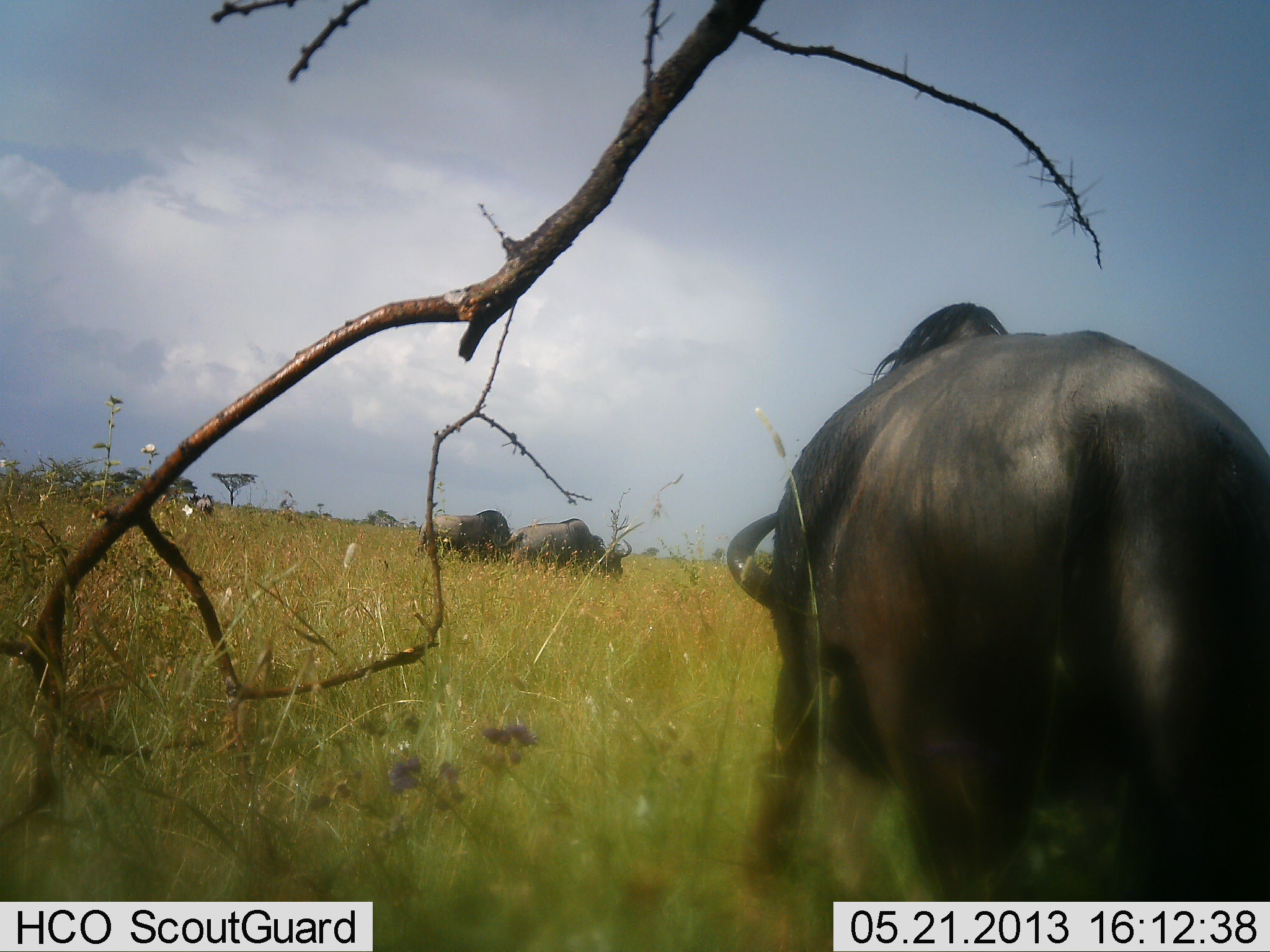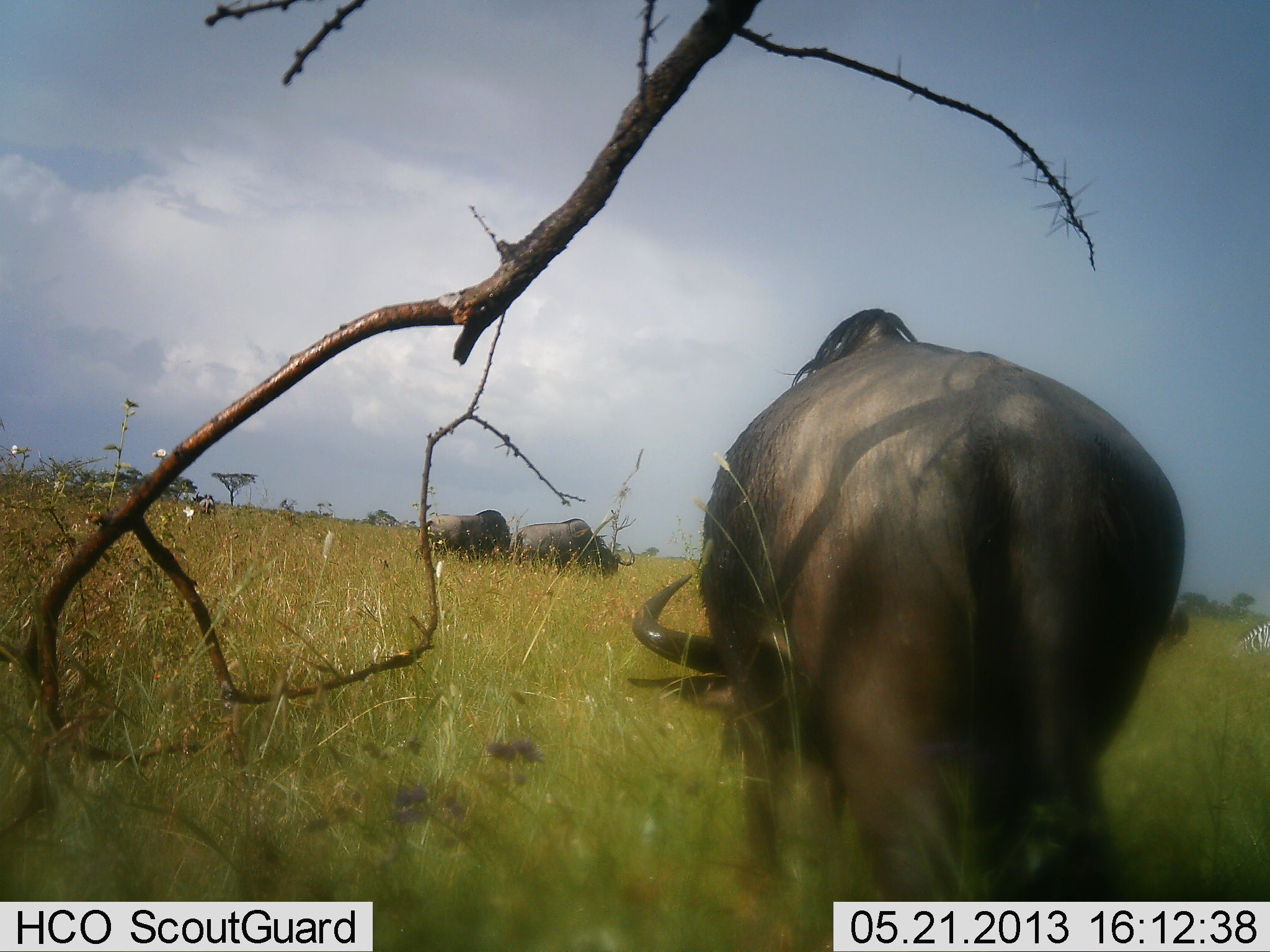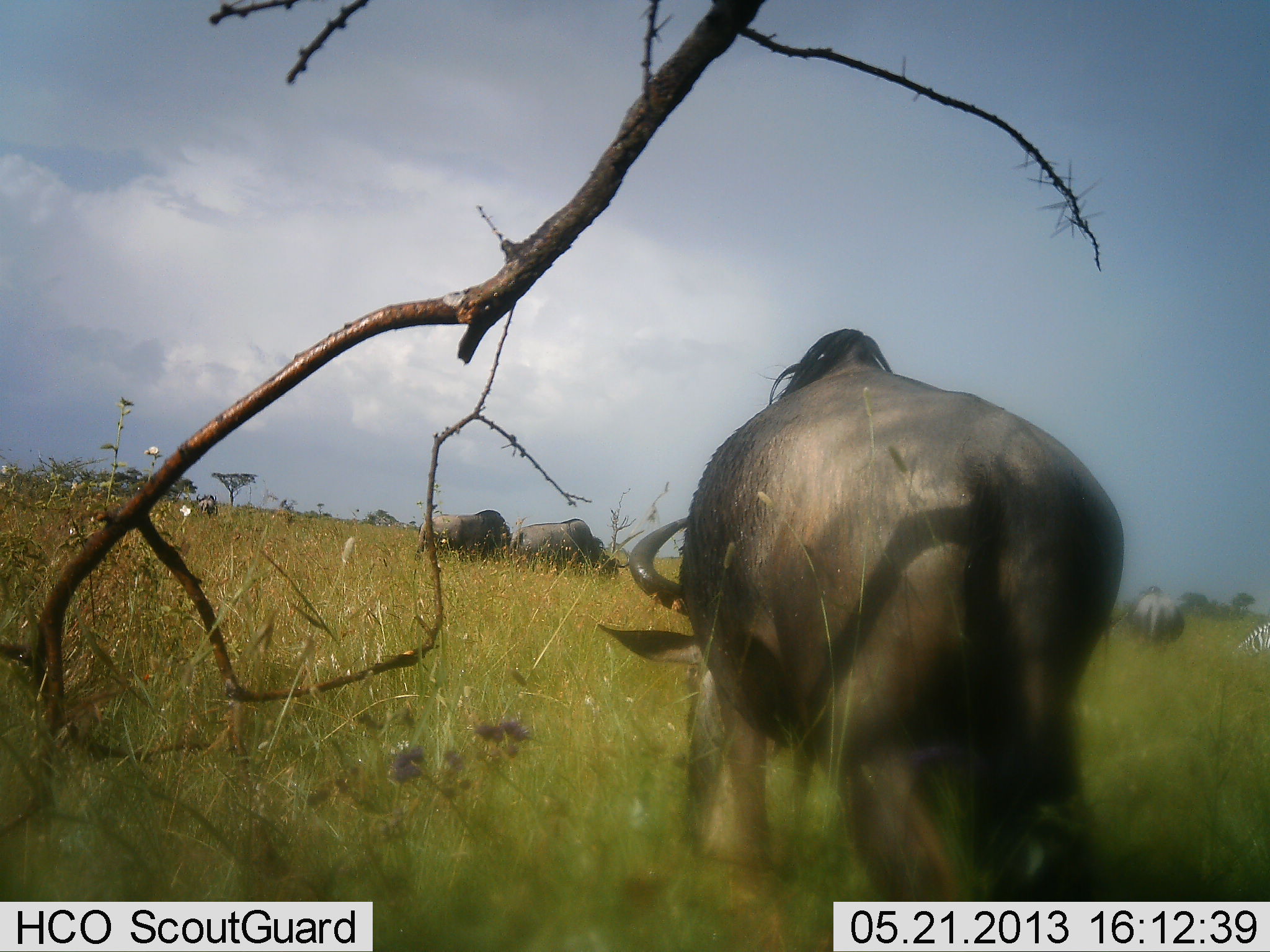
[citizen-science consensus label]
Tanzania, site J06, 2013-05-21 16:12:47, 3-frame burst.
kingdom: Animalia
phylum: Chordata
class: Mammalia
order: Artiodactyla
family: Bovidae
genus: Connochaetes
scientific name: Connochaetes taurinus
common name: blue wildebeest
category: wildebeest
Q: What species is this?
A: Wildebeest (blue wildebeest) (Connochaetes taurinus).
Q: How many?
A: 3.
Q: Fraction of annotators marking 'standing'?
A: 29%.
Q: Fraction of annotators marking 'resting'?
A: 0%.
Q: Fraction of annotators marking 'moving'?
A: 57%.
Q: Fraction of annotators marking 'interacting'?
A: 0%.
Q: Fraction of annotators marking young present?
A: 0%.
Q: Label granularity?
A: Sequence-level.